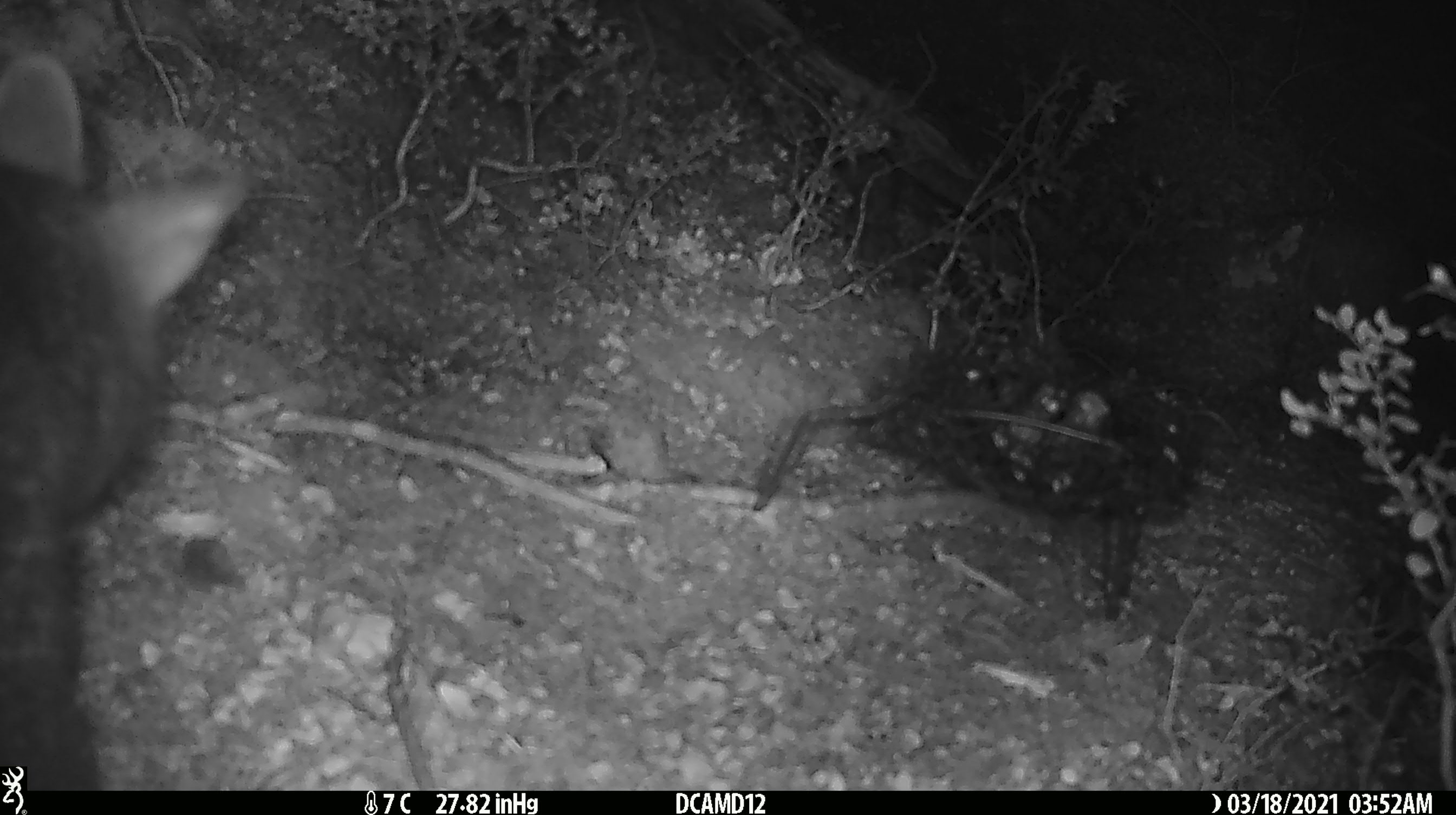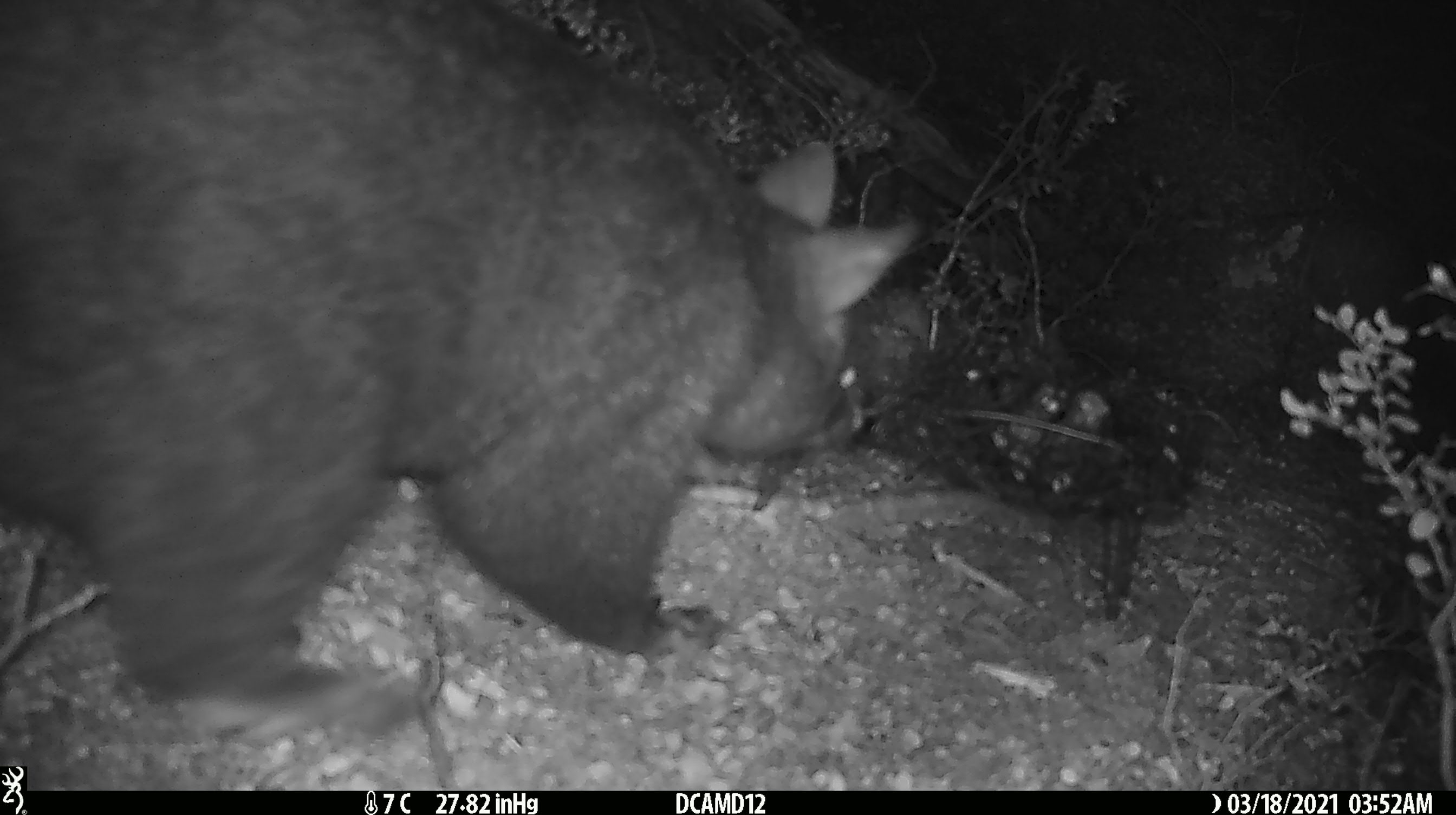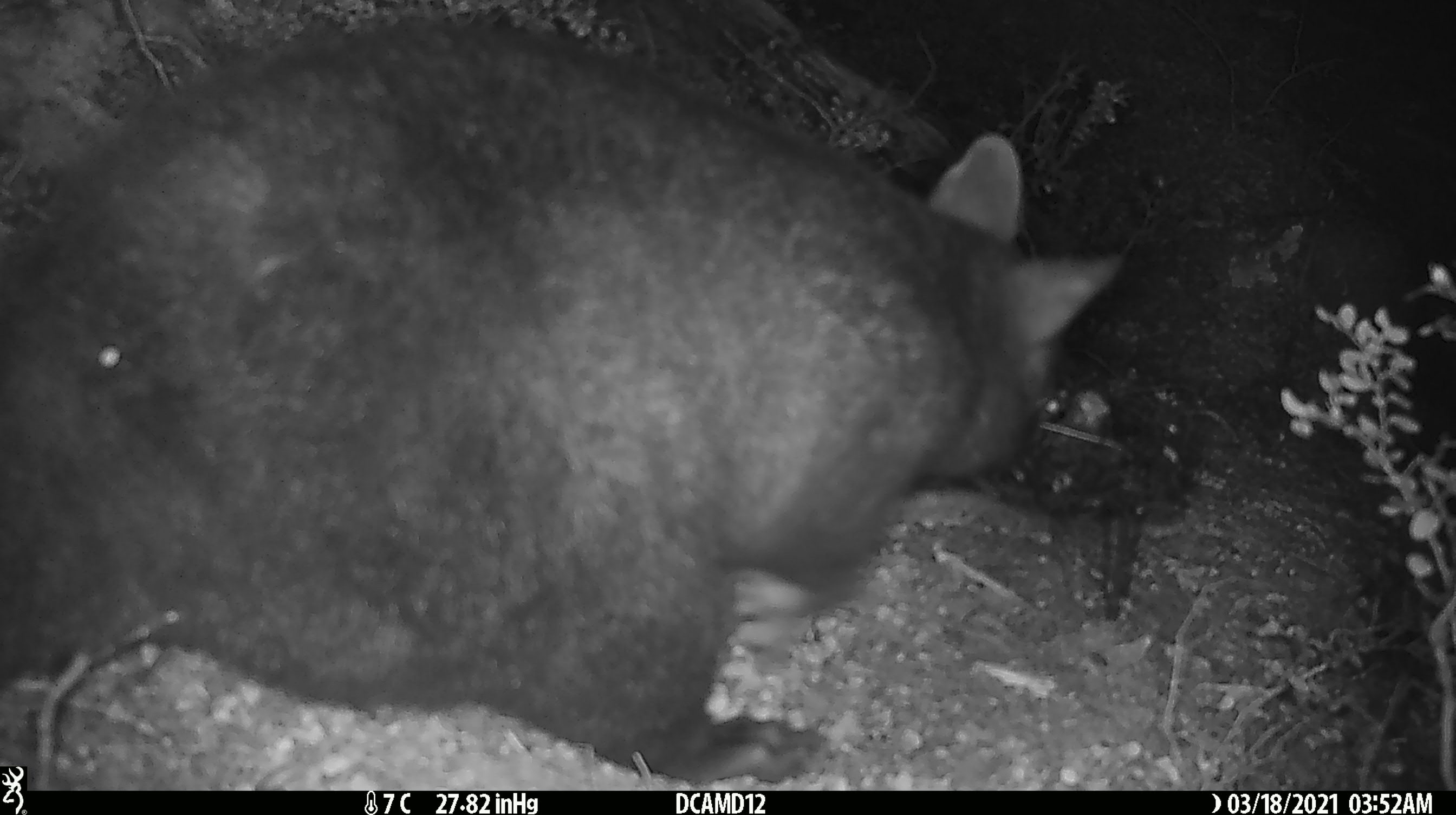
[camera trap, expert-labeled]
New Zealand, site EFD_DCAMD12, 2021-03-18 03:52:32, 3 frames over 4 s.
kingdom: Animalia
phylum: Chordata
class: Mammalia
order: Diprotodontia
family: Phalangeridae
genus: Trichosurus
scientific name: Trichosurus vulpecula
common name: common brushtail possum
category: possum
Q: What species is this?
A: Possum (common brushtail possum) (Trichosurus vulpecula).